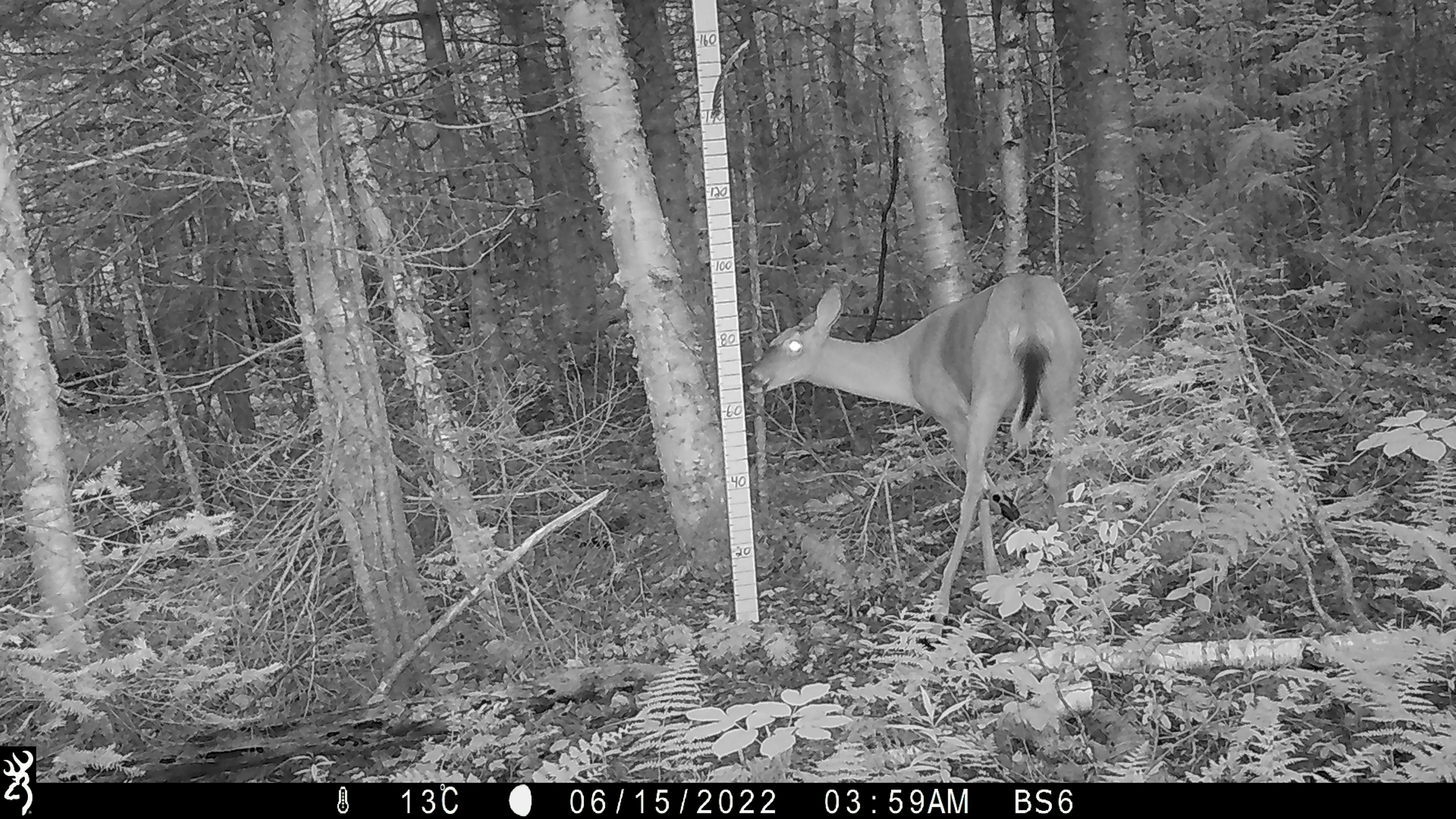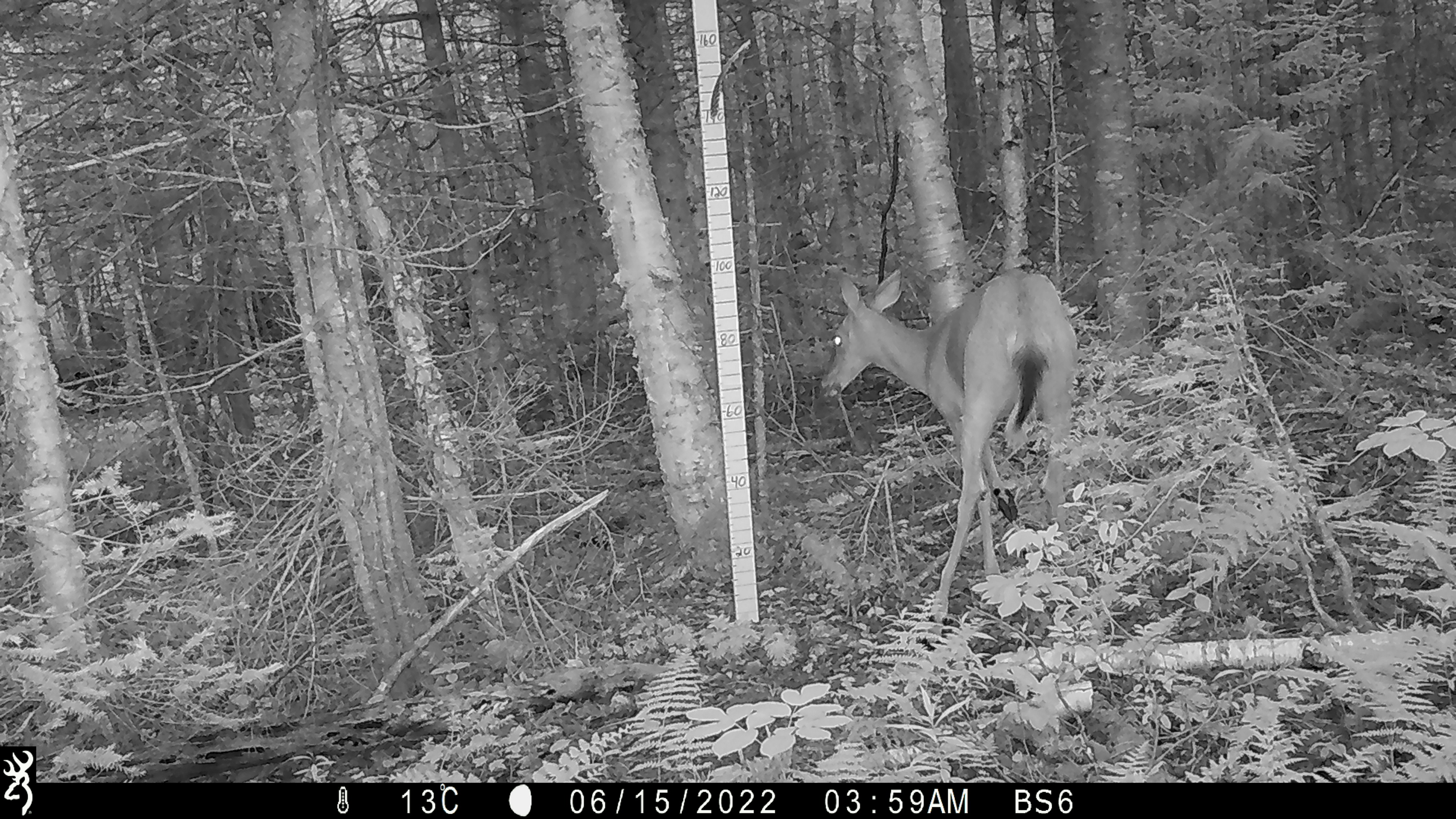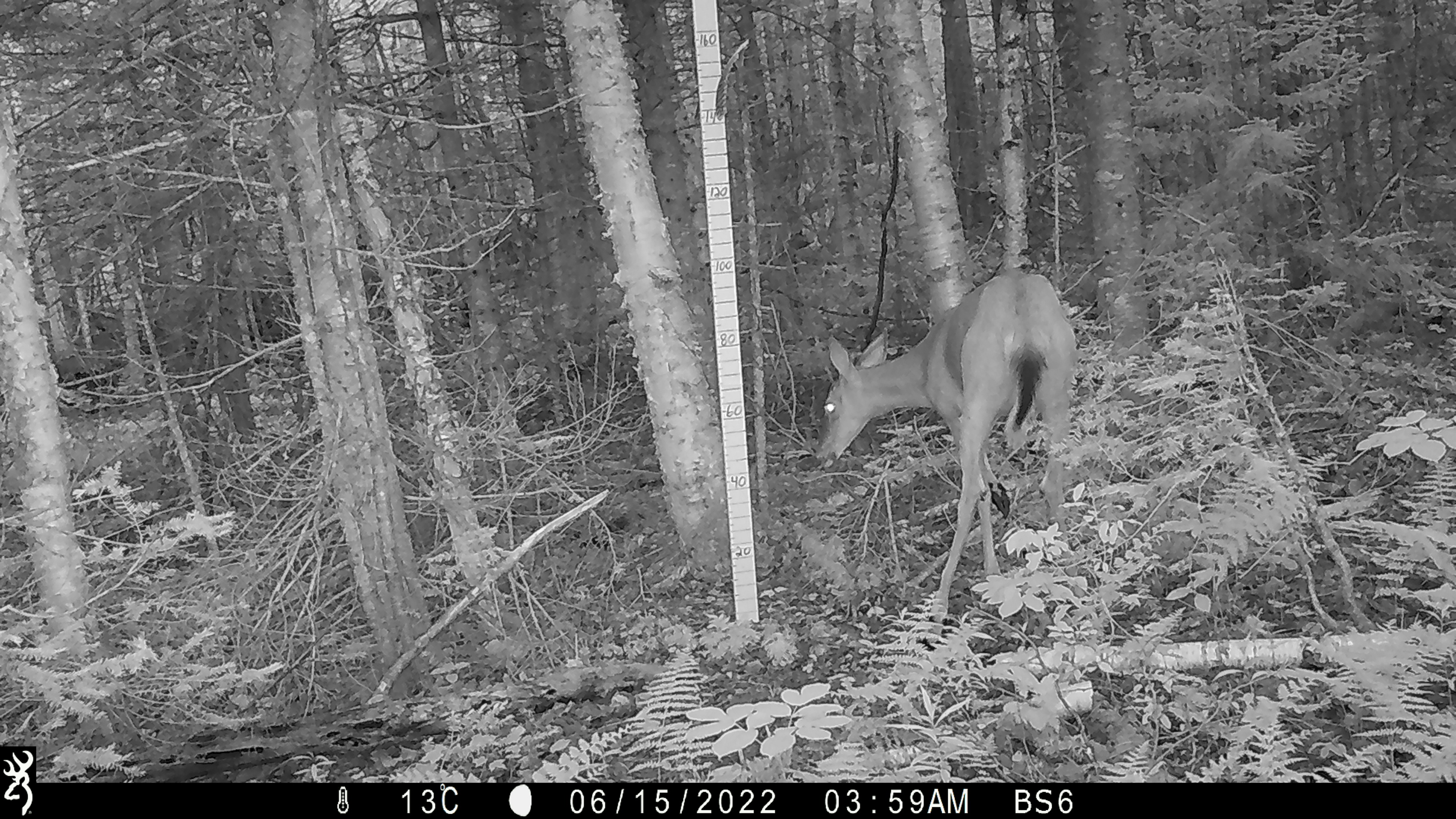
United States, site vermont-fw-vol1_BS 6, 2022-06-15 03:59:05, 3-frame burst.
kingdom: Animalia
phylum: Chordata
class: Mammalia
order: Artiodactyla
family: Cervidae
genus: Odocoileus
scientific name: Odocoileus virginianus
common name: white-tailed deer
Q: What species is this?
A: White-tailed deer (Odocoileus virginianus).